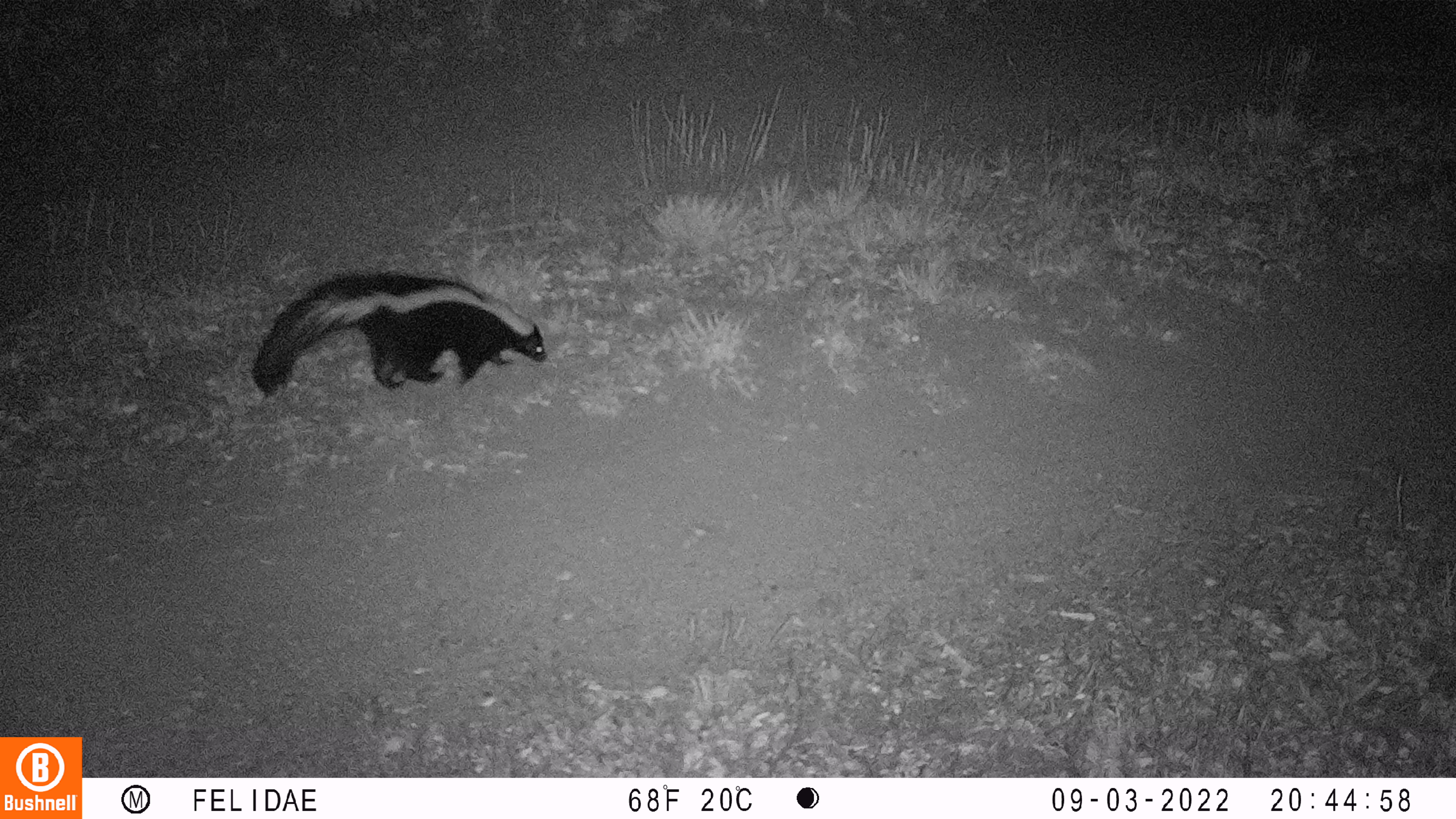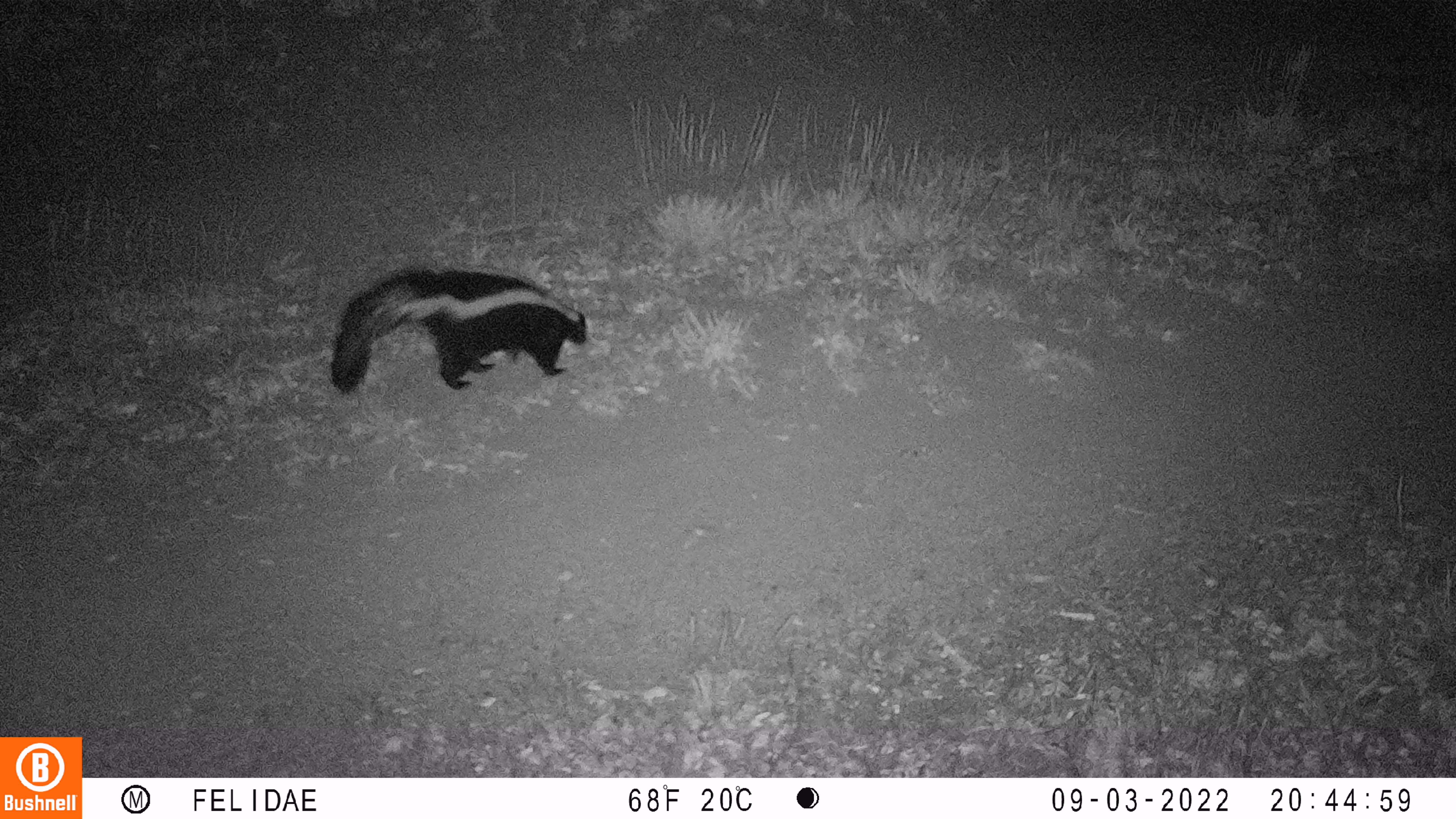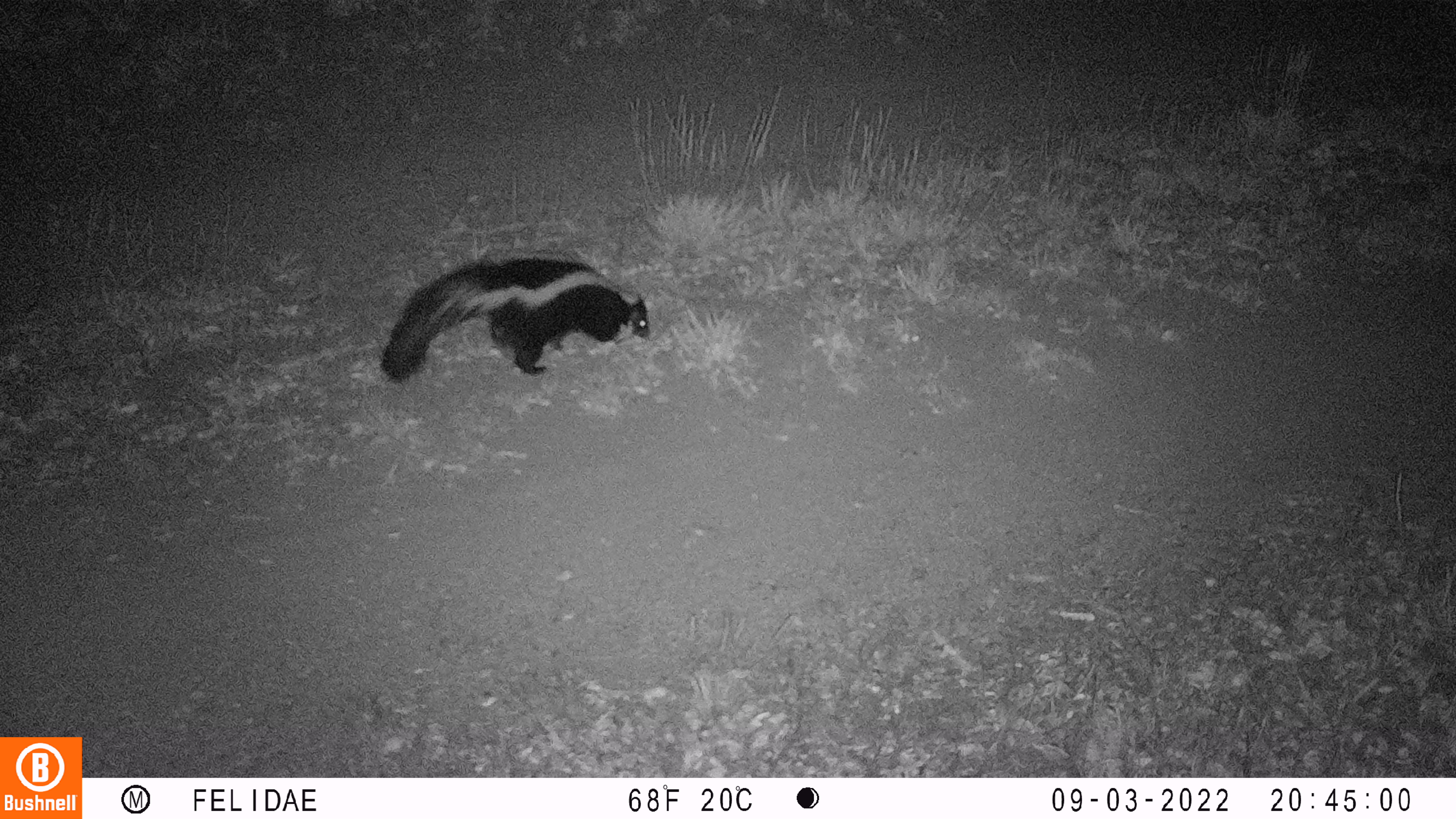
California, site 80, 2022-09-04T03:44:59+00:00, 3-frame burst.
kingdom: Animalia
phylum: Chordata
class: Mammalia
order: Carnivora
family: Mephitidae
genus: Mephitis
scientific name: Mephitis mephitis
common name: striped skunk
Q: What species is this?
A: Striped skunk (Mephitis mephitis).